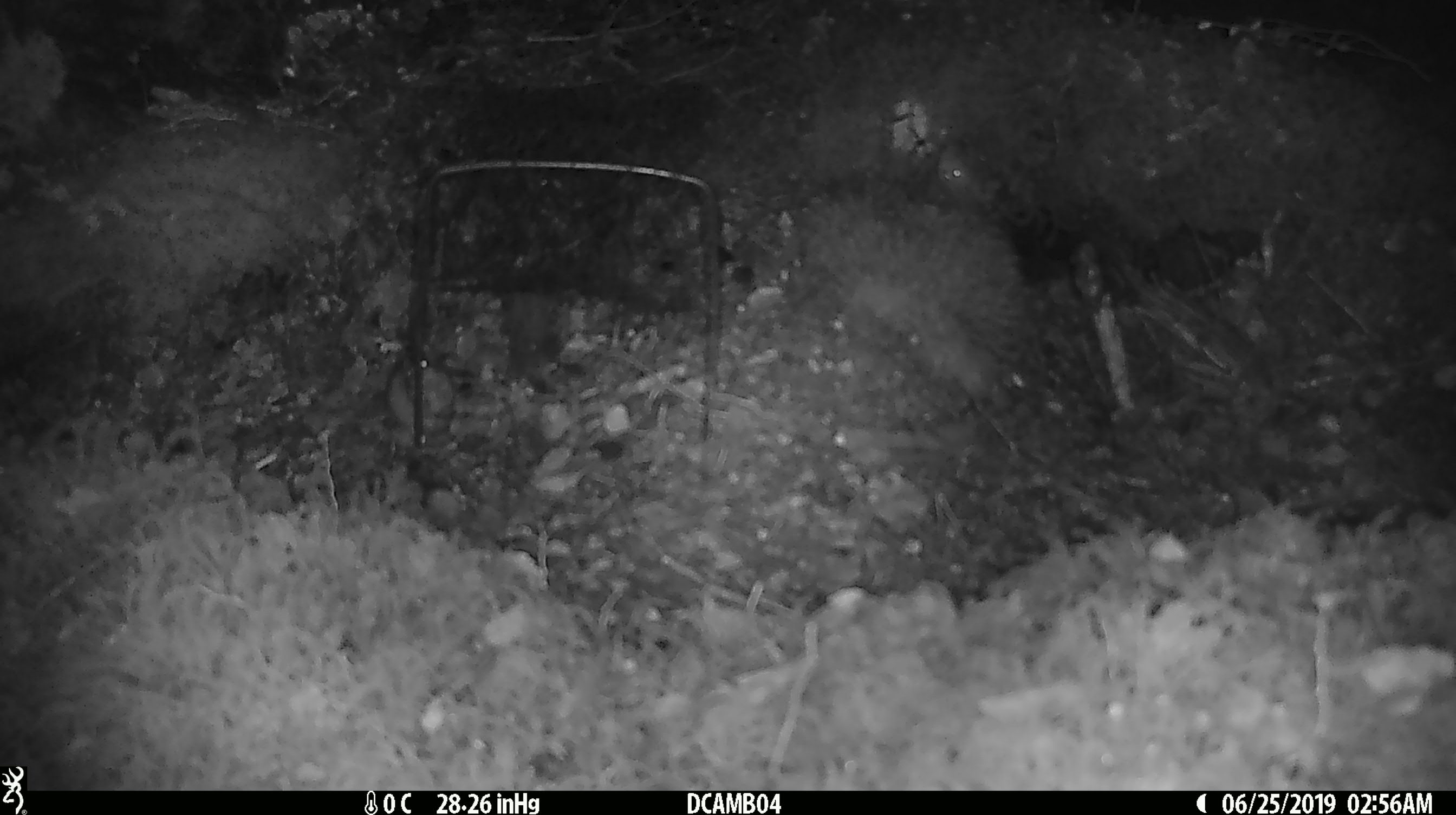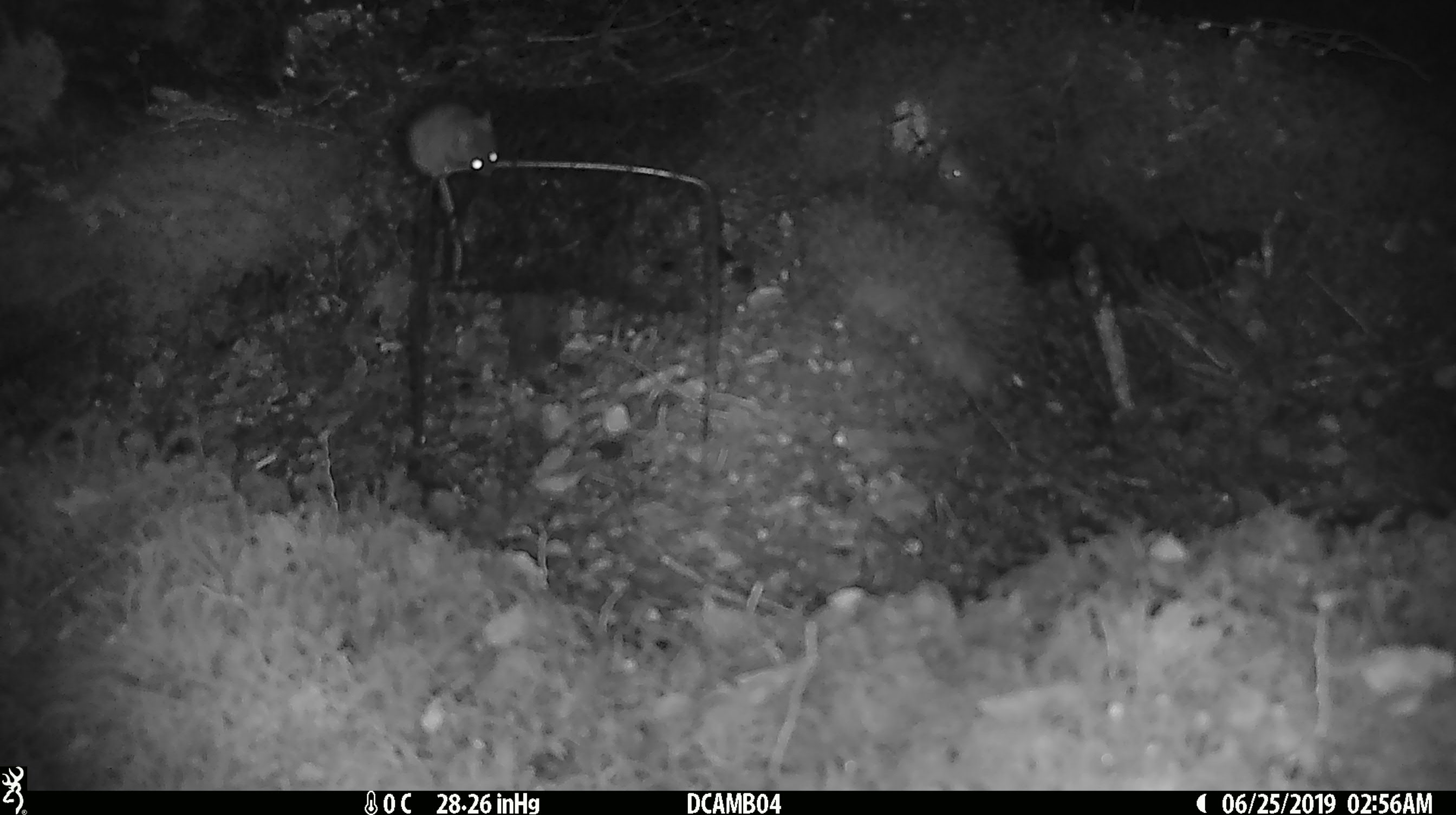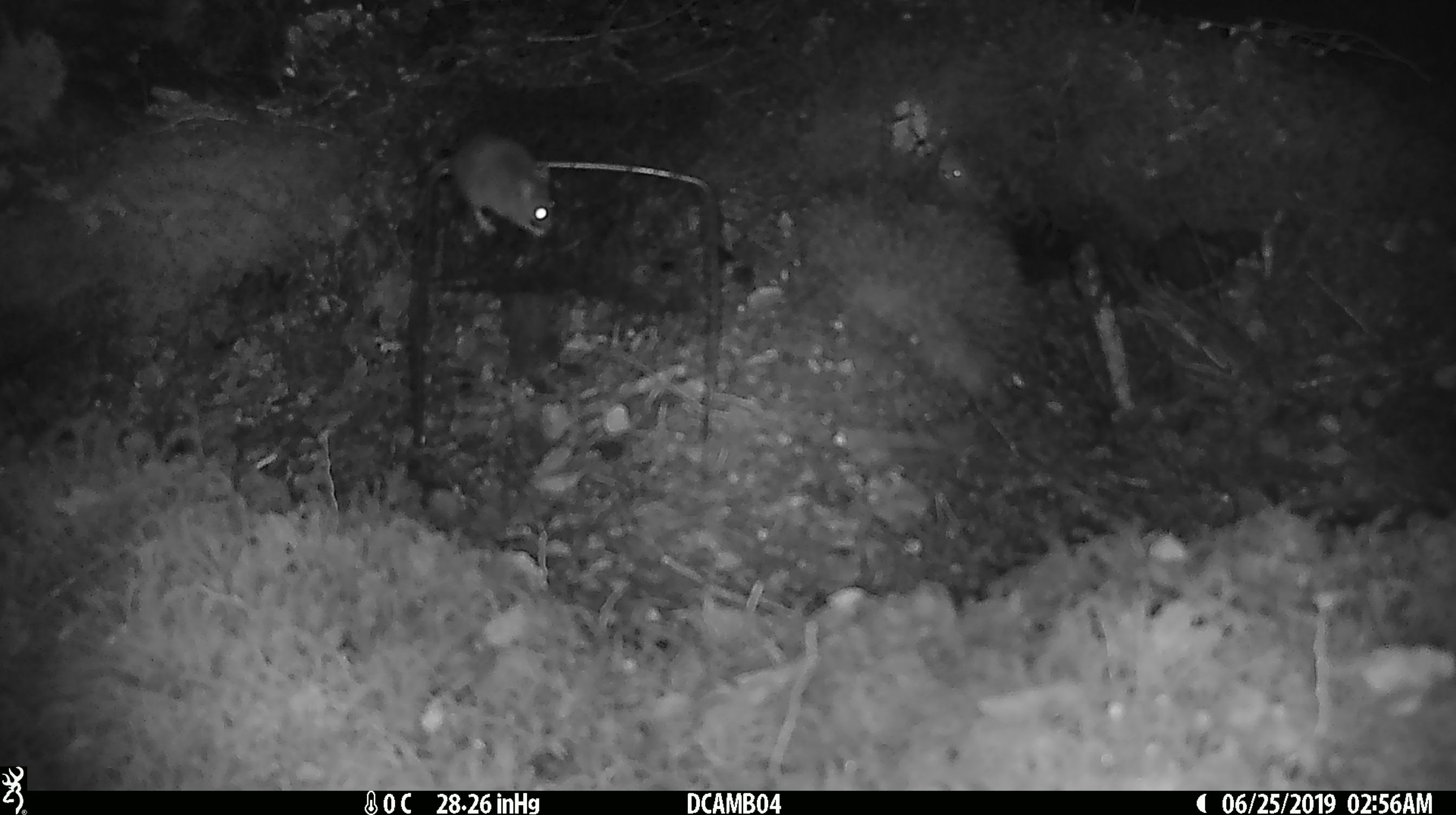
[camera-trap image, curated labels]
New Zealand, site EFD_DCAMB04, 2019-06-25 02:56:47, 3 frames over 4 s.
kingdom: Animalia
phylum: Chordata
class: Mammalia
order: Rodentia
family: Muridae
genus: Mus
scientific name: Mus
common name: mouse